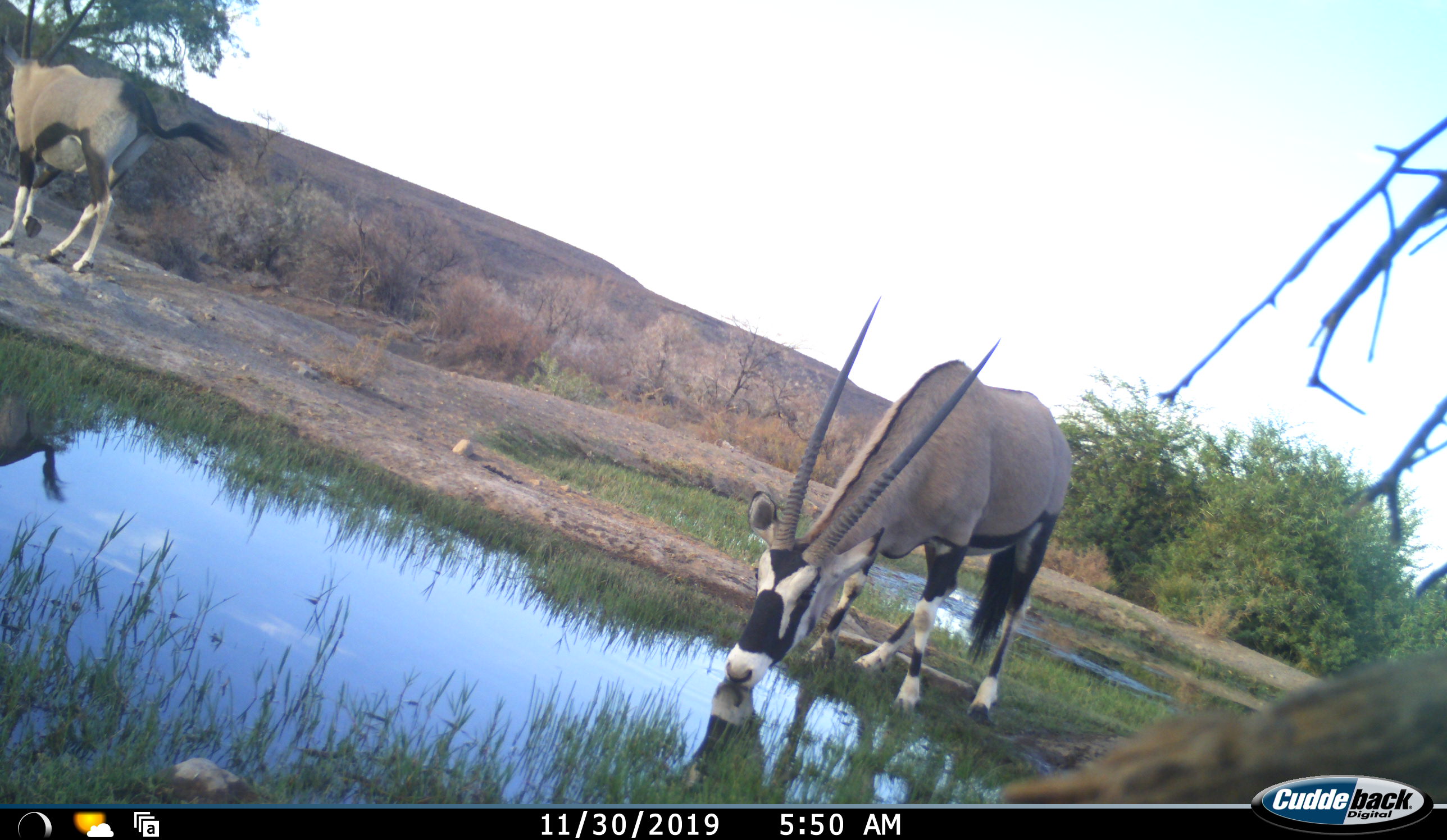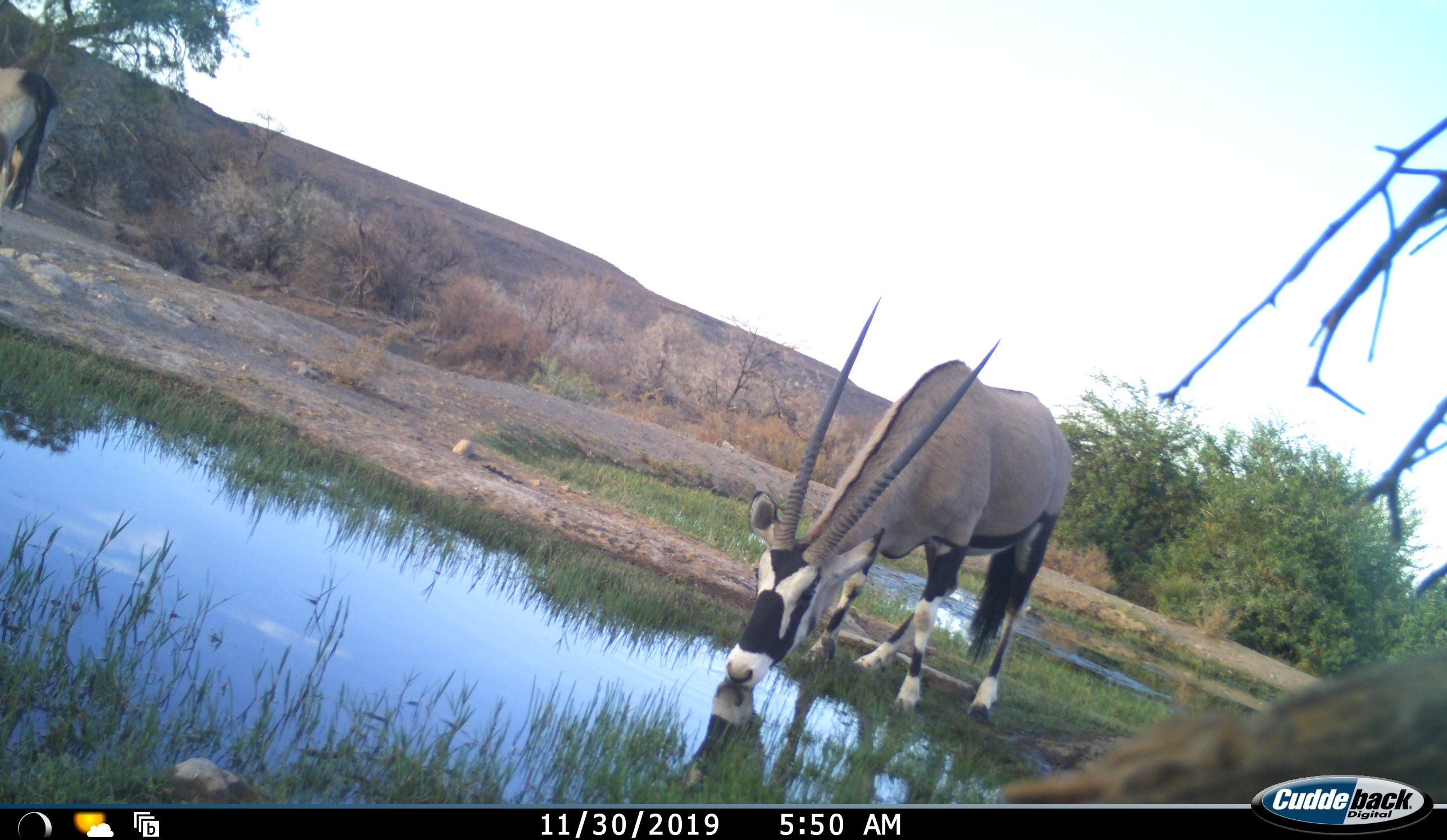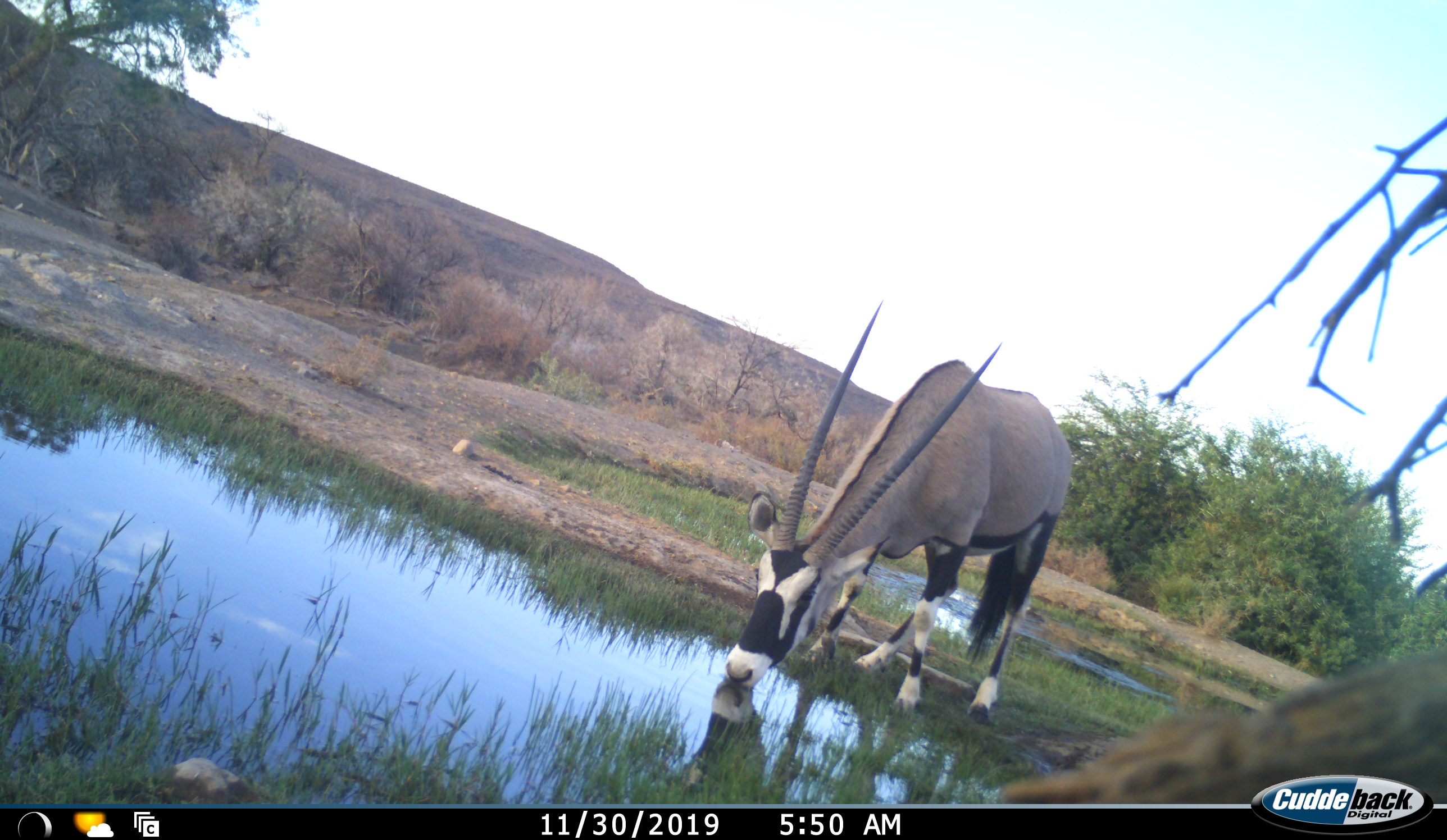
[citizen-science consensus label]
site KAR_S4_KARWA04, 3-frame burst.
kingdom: Animalia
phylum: Chordata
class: Mammalia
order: Artiodactyla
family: Bovidae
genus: Oryx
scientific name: Oryx gazella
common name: gemsbok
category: oryx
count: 2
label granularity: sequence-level